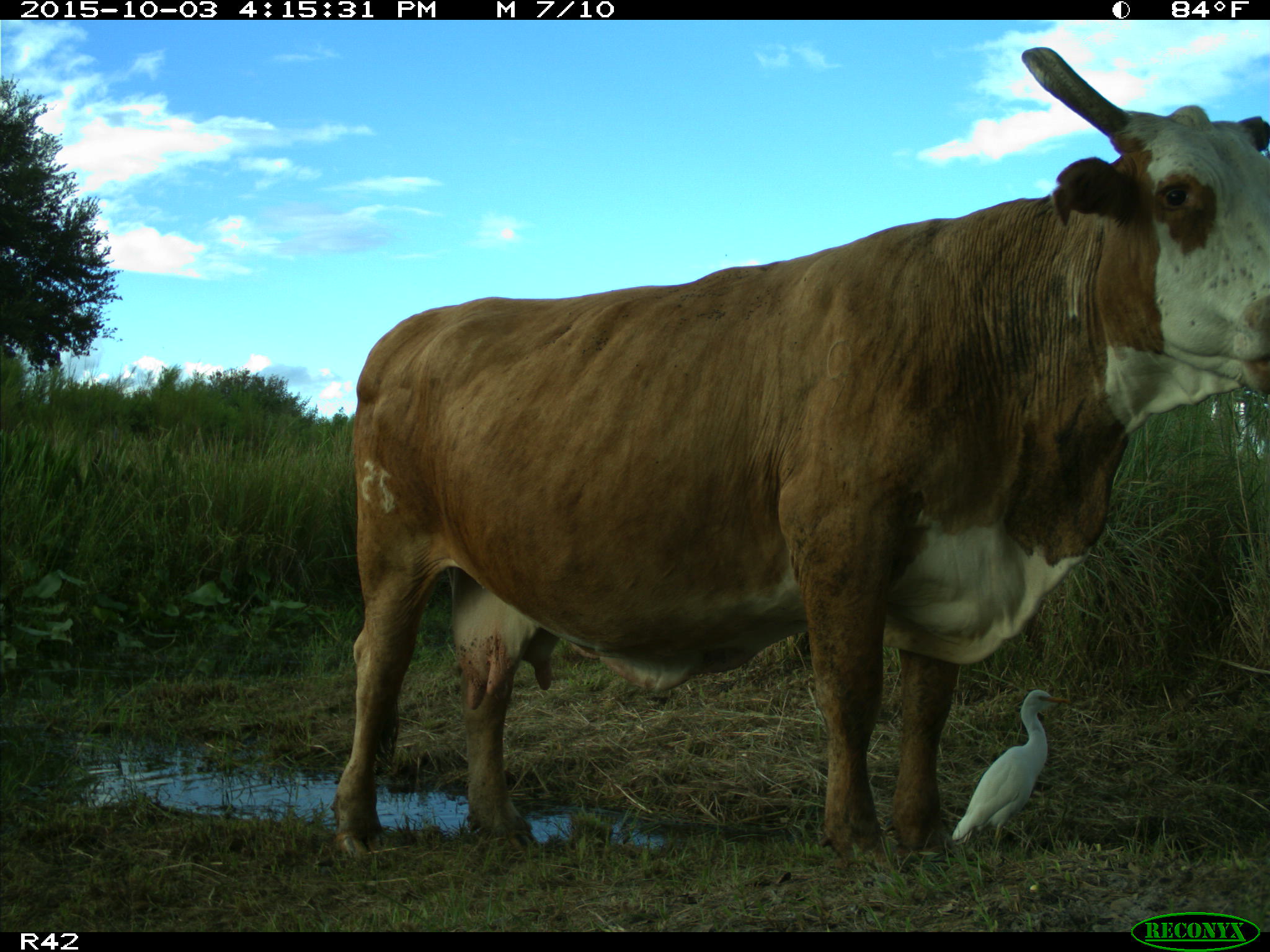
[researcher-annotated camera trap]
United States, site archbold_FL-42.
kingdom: Animalia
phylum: Chordata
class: Mammalia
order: Artiodactyla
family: Bovidae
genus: Bos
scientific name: Bos taurus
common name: domestic cow